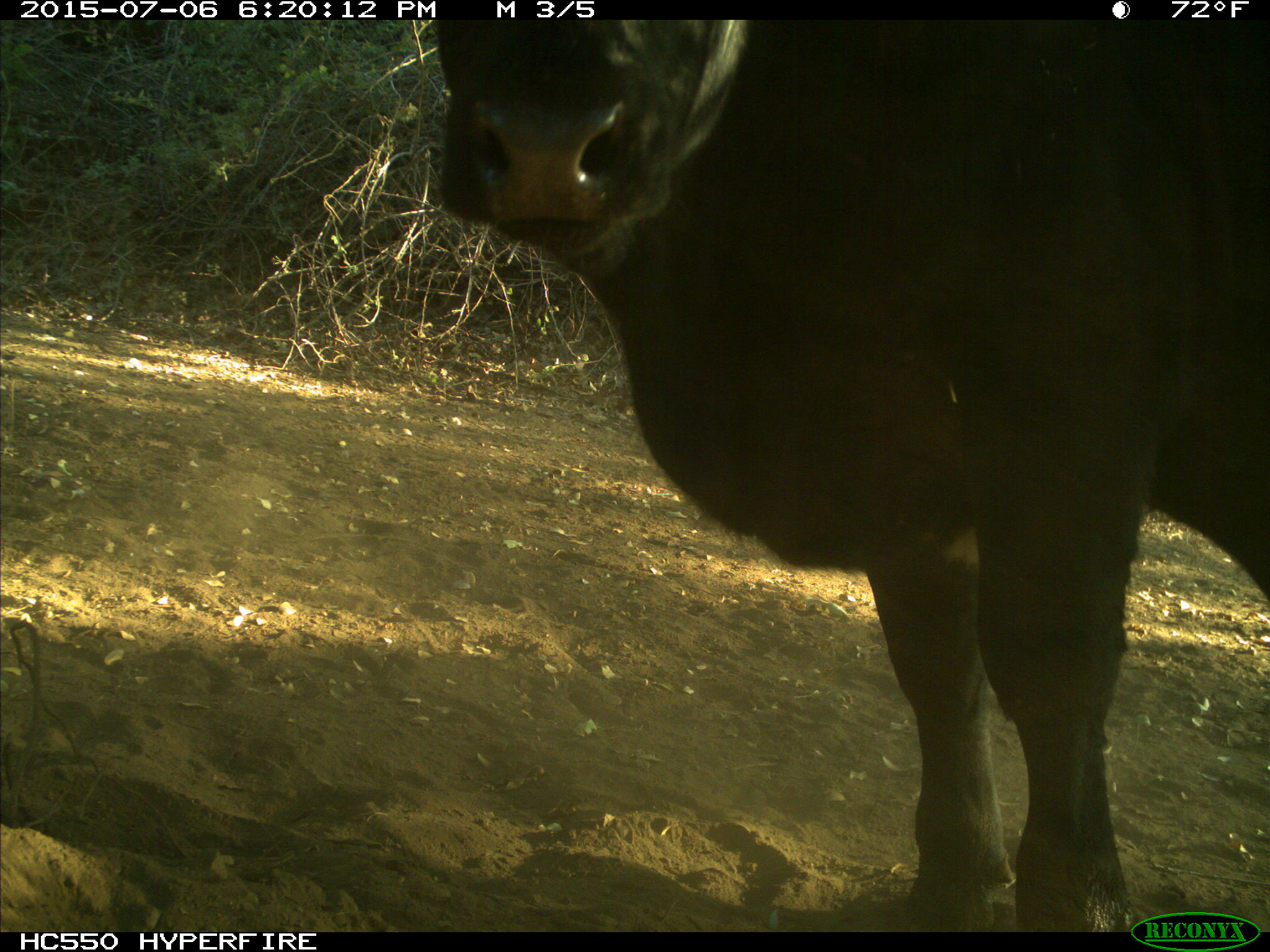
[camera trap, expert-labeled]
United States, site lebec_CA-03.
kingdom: Animalia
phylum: Chordata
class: Mammalia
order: Artiodactyla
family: Bovidae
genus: Bos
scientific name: Bos taurus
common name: domestic cow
Bos taurus (domestic cow).